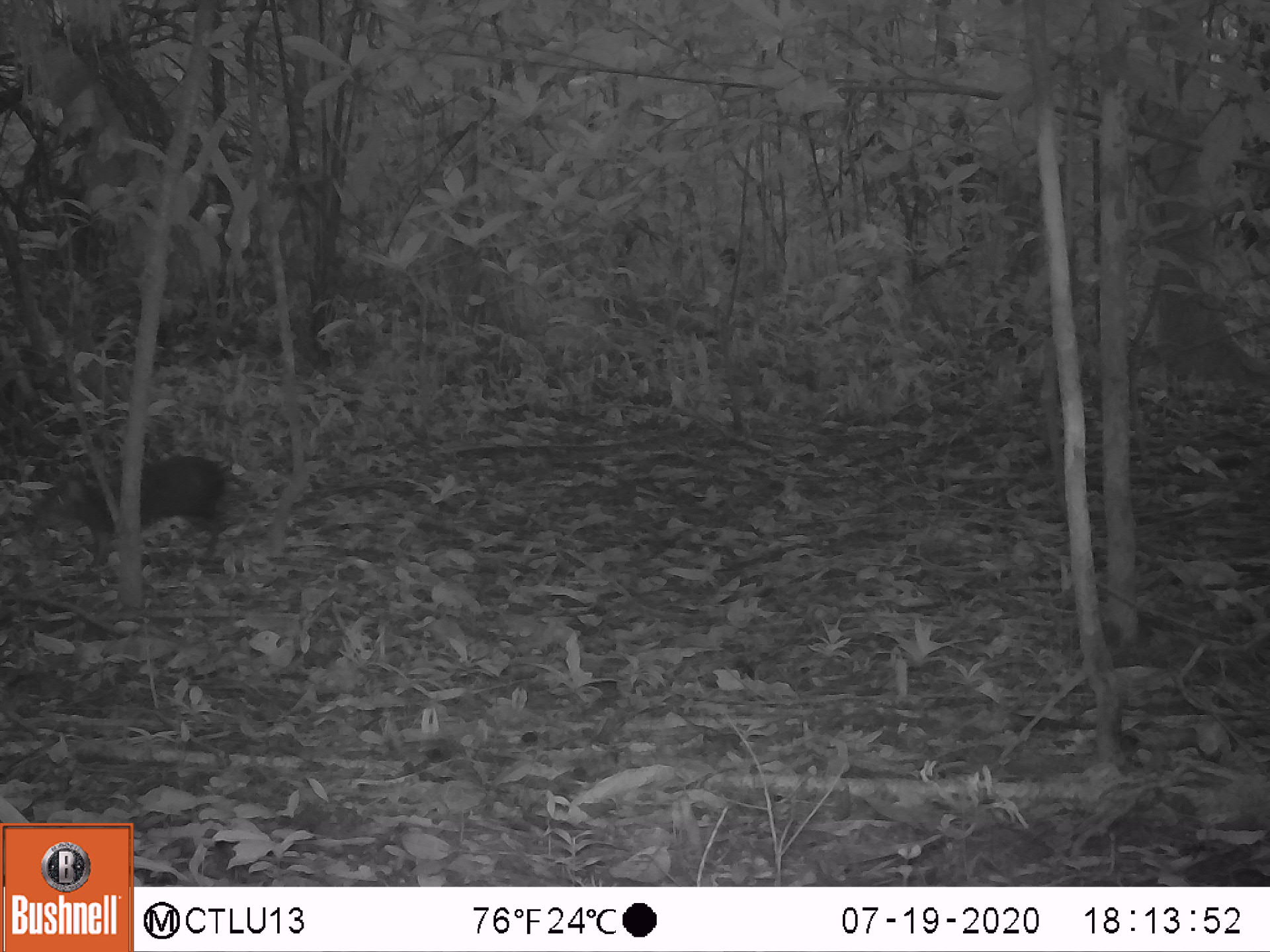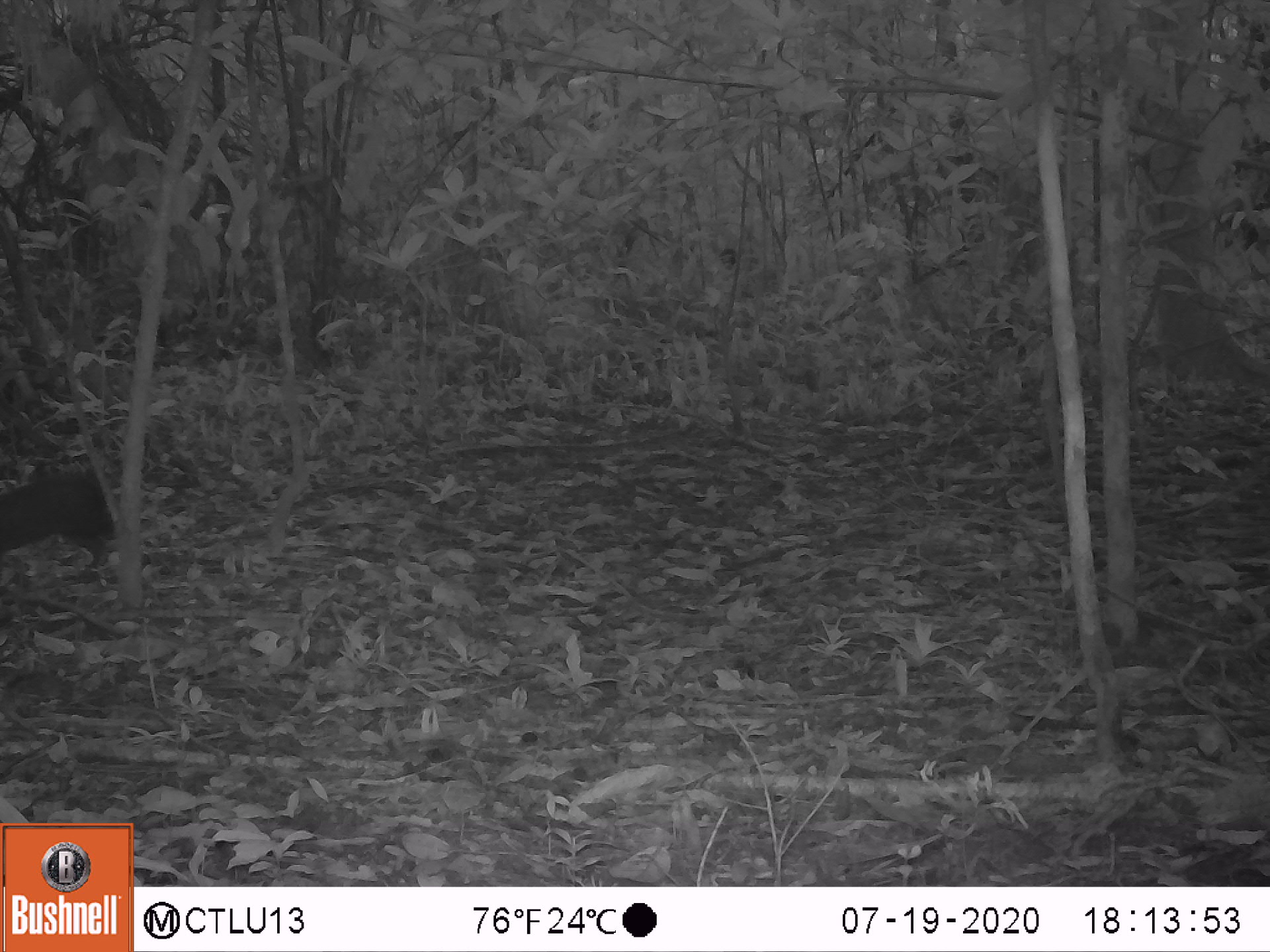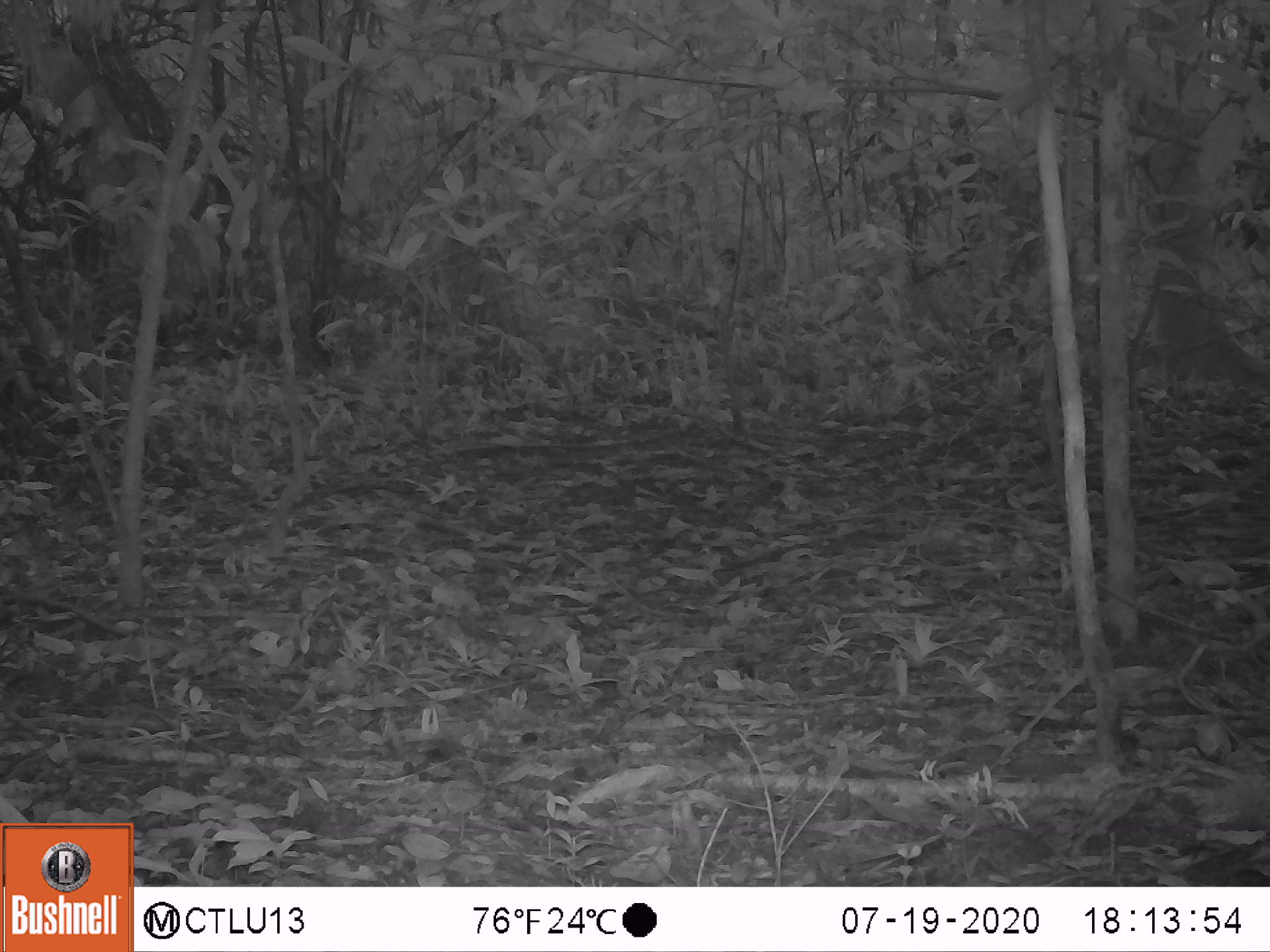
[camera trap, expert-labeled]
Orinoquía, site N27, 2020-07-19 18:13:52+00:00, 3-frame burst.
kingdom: Animalia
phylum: Chordata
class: Mammalia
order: Rodentia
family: Dasyproctidae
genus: Dasyprocta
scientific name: Dasyprocta fuliginosa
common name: black agouti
Black agouti (Dasyprocta fuliginosa).